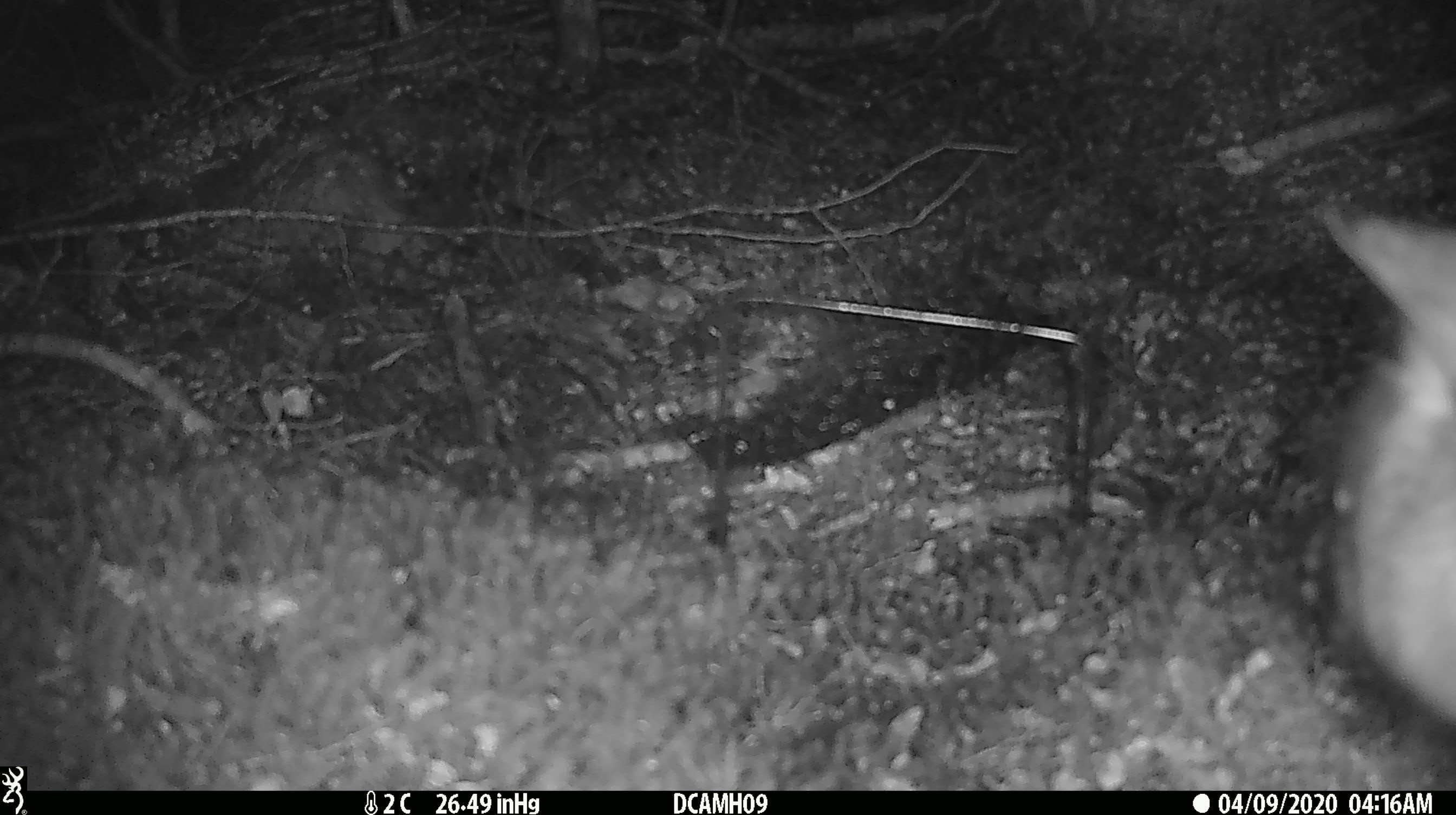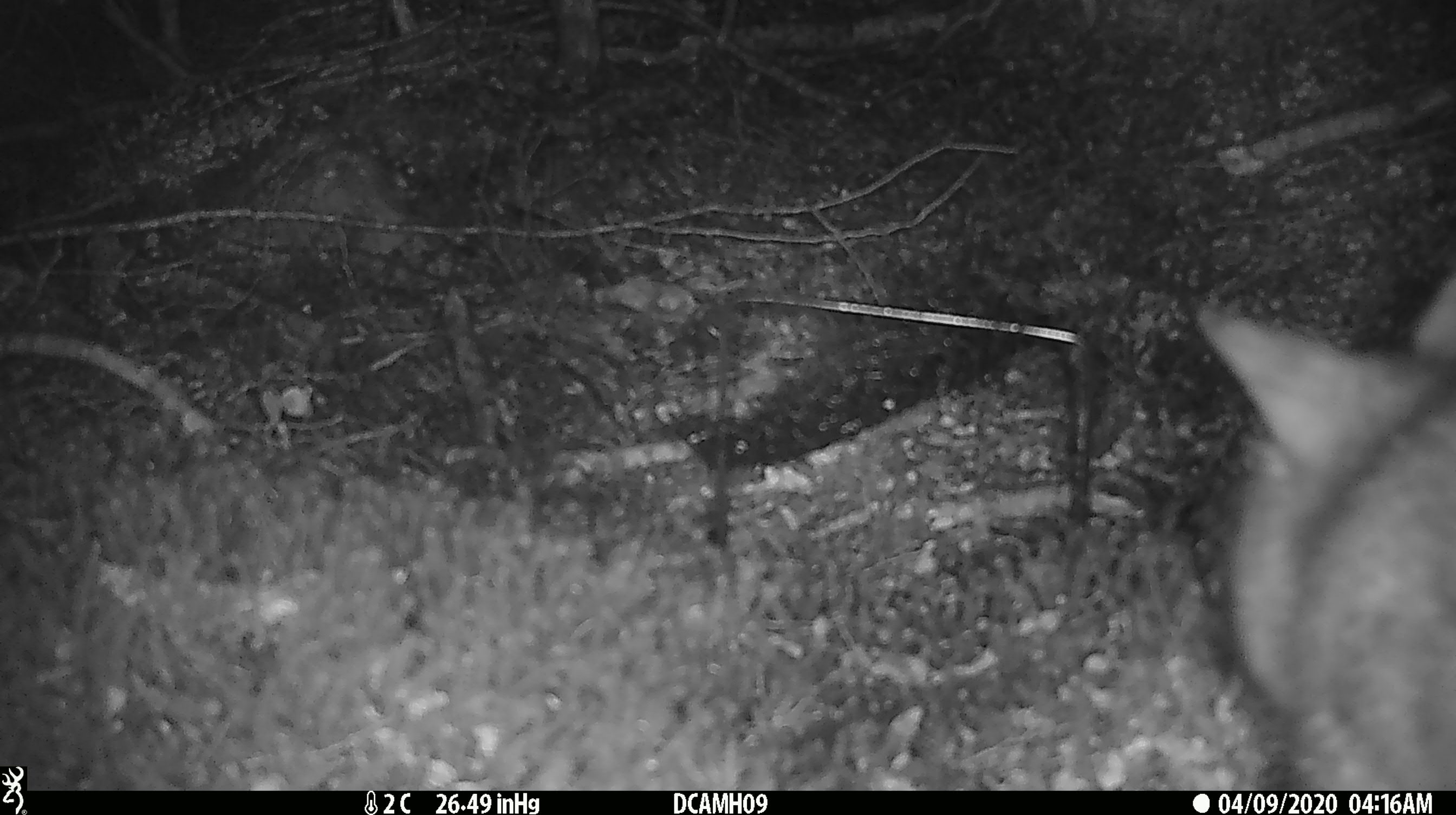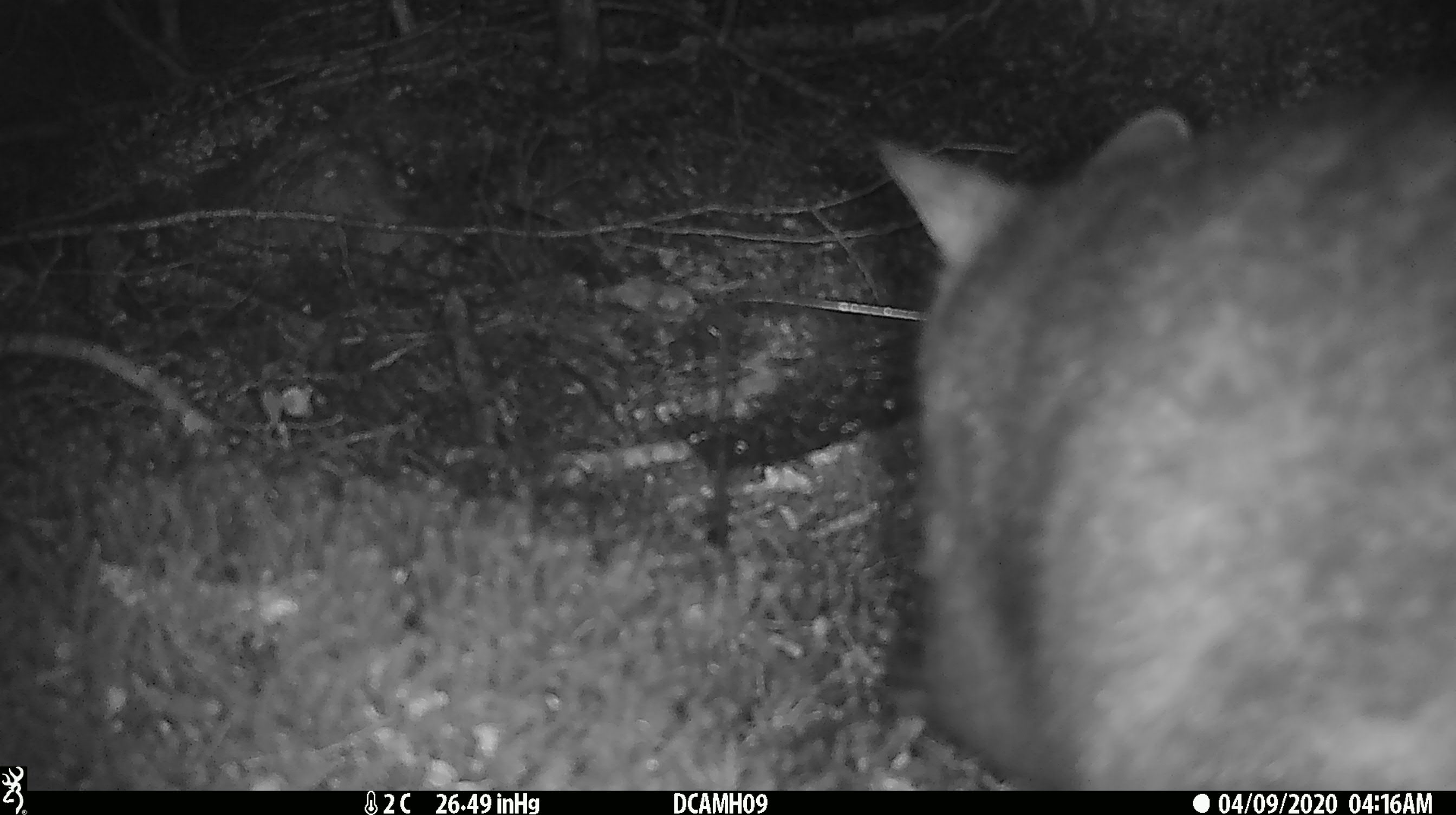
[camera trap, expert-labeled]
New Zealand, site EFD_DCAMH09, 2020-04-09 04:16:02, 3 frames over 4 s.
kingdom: Animalia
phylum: Chordata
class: Mammalia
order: Diprotodontia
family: Phalangeridae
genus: Trichosurus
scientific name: Trichosurus vulpecula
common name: common brushtail possum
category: possum